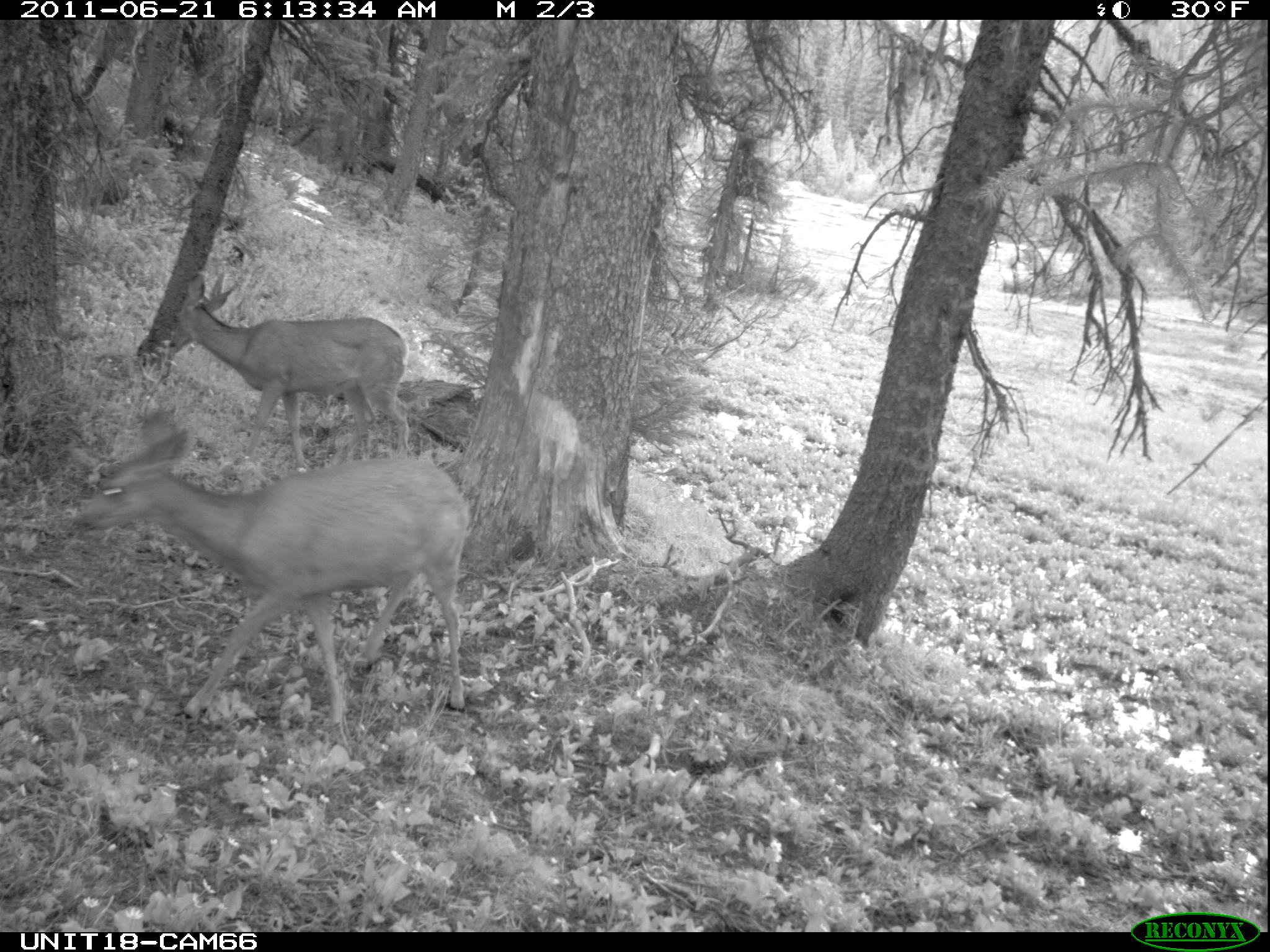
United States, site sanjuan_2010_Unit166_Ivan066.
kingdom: Animalia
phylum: Chordata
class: Mammalia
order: Artiodactyla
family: Cervidae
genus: Odocoileus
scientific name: Odocoileus hemionus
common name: mule deer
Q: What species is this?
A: Odocoileus hemionus (mule deer).